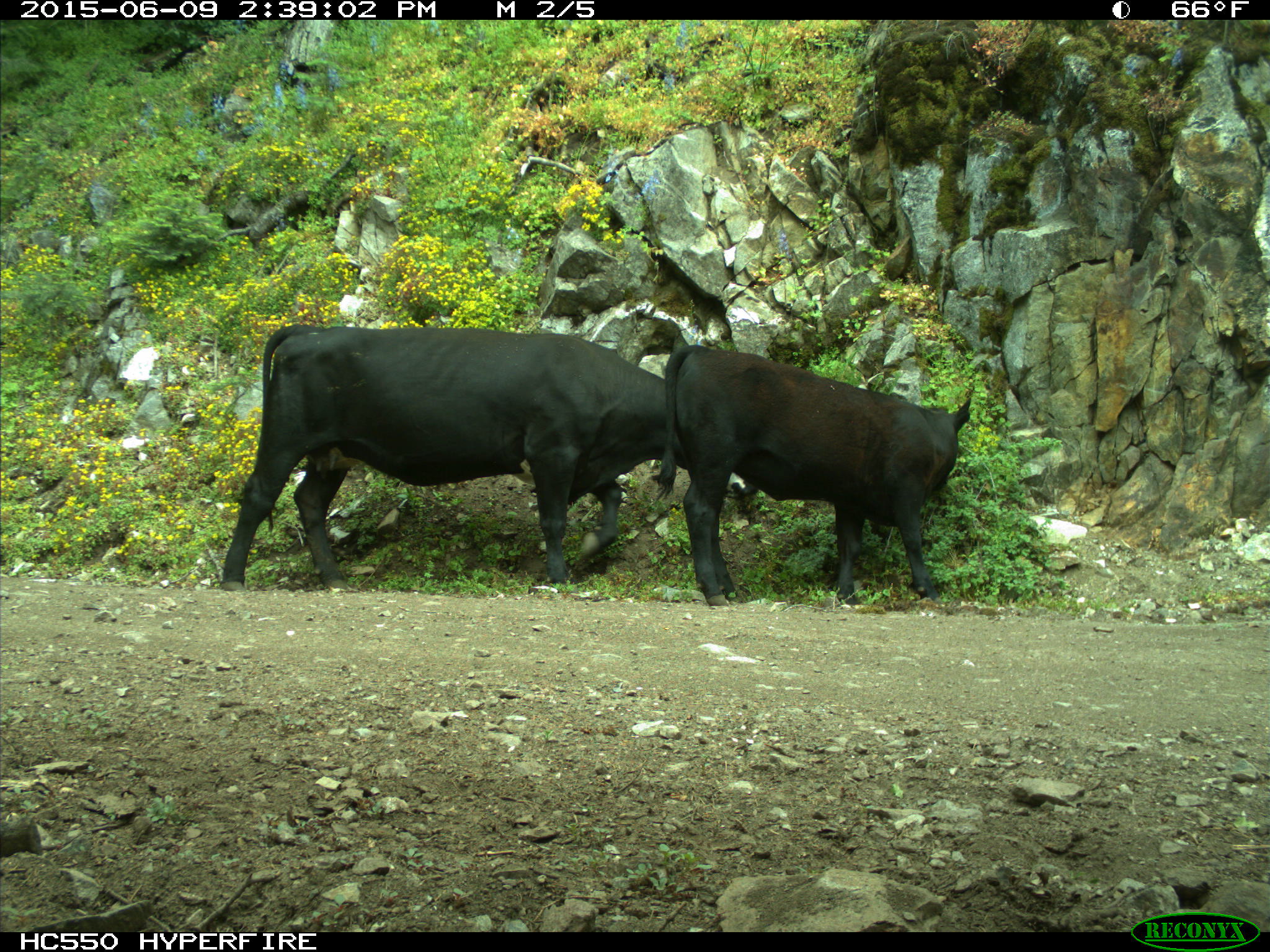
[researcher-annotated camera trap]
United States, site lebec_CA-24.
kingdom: Animalia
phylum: Chordata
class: Mammalia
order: Artiodactyla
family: Bovidae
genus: Bos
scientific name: Bos taurus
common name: domestic cow